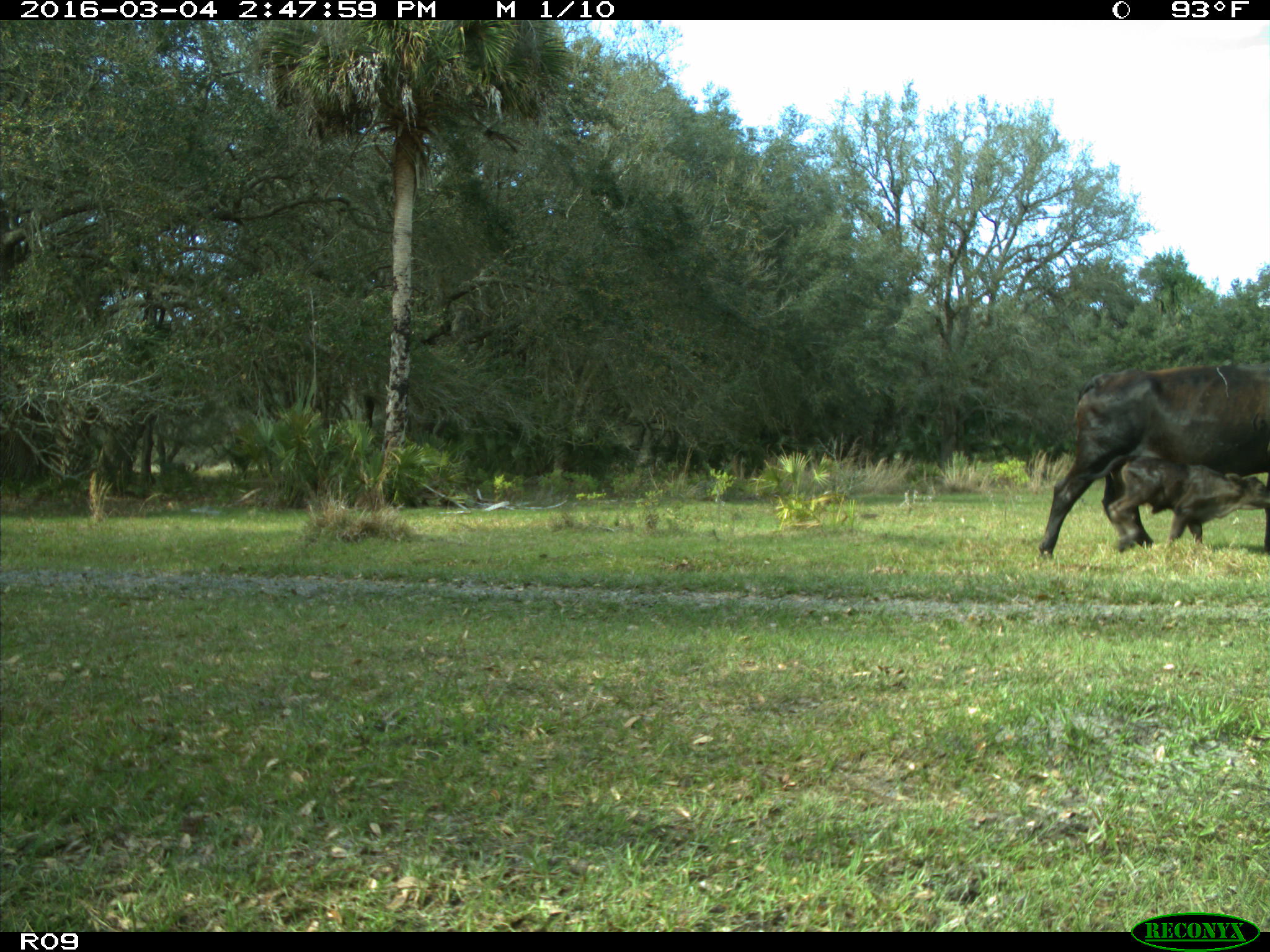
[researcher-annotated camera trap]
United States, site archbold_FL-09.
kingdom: Animalia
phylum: Chordata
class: Mammalia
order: Artiodactyla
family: Bovidae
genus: Bos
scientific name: Bos taurus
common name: domestic cow